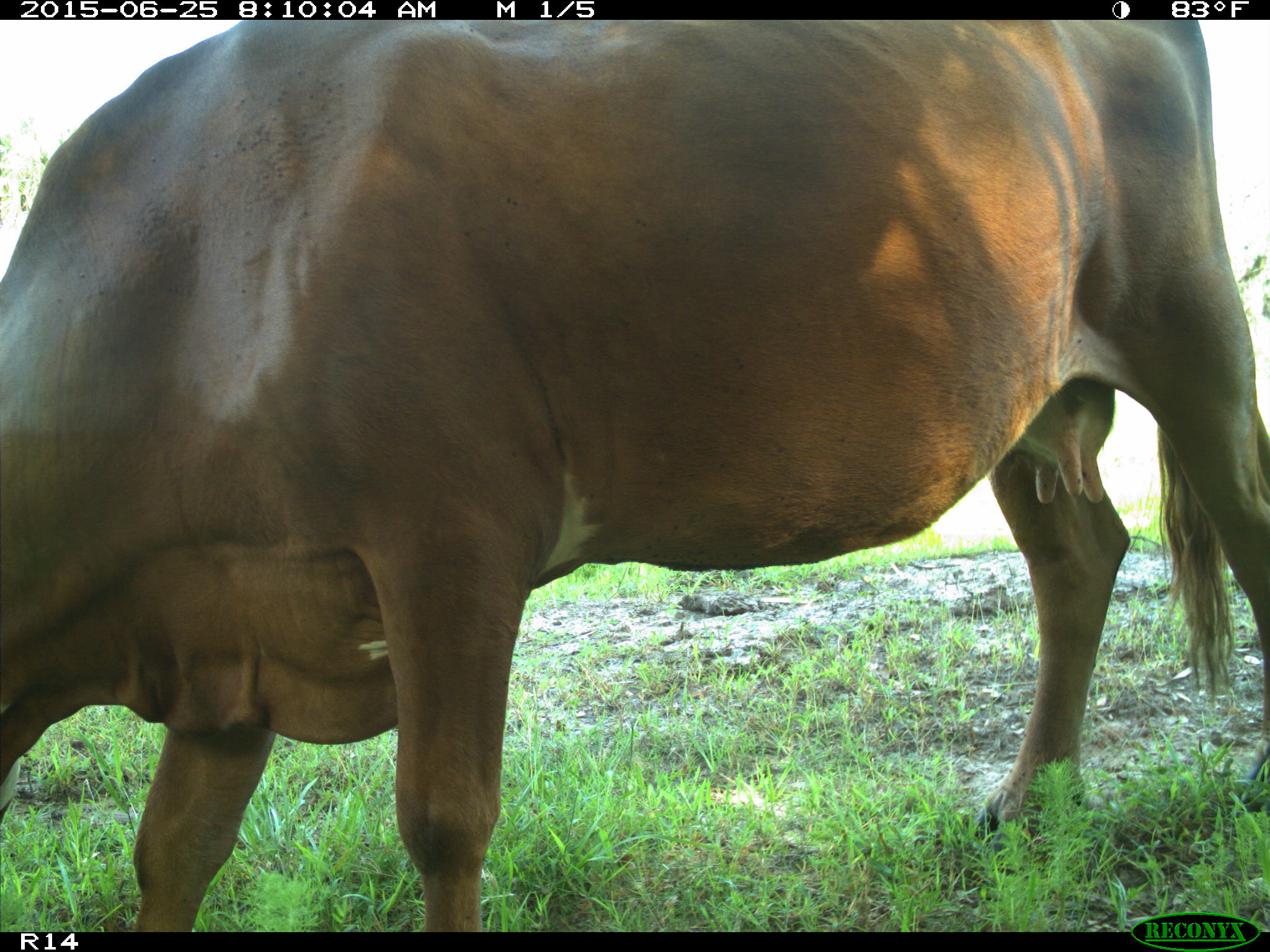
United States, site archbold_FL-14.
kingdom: Animalia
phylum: Chordata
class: Mammalia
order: Artiodactyla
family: Bovidae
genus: Bos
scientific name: Bos taurus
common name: domestic cow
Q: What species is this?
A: Bos taurus (domestic cow).